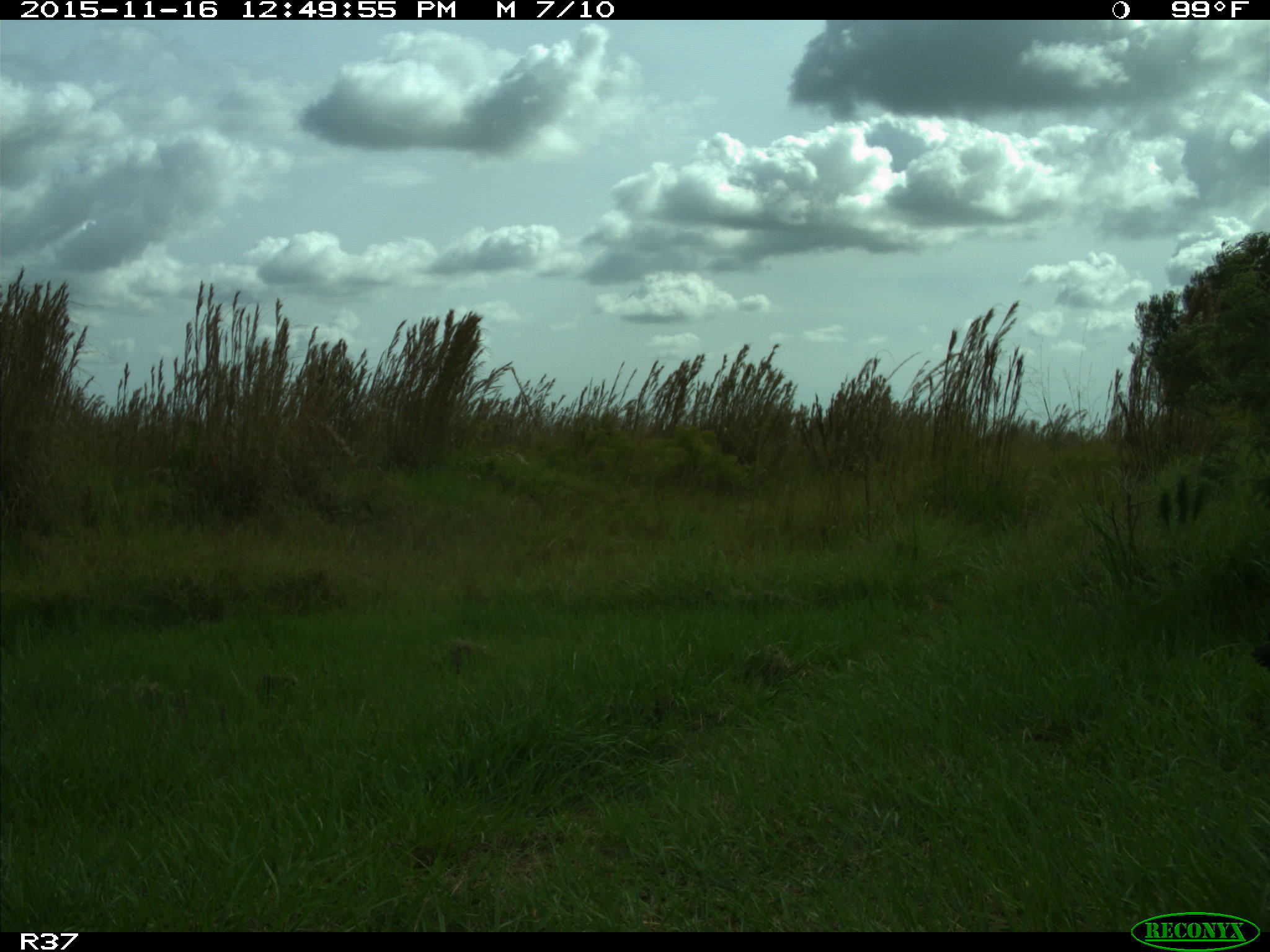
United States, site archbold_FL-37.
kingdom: Animalia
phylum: Chordata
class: Aves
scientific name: Aves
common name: birds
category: unidentified bird